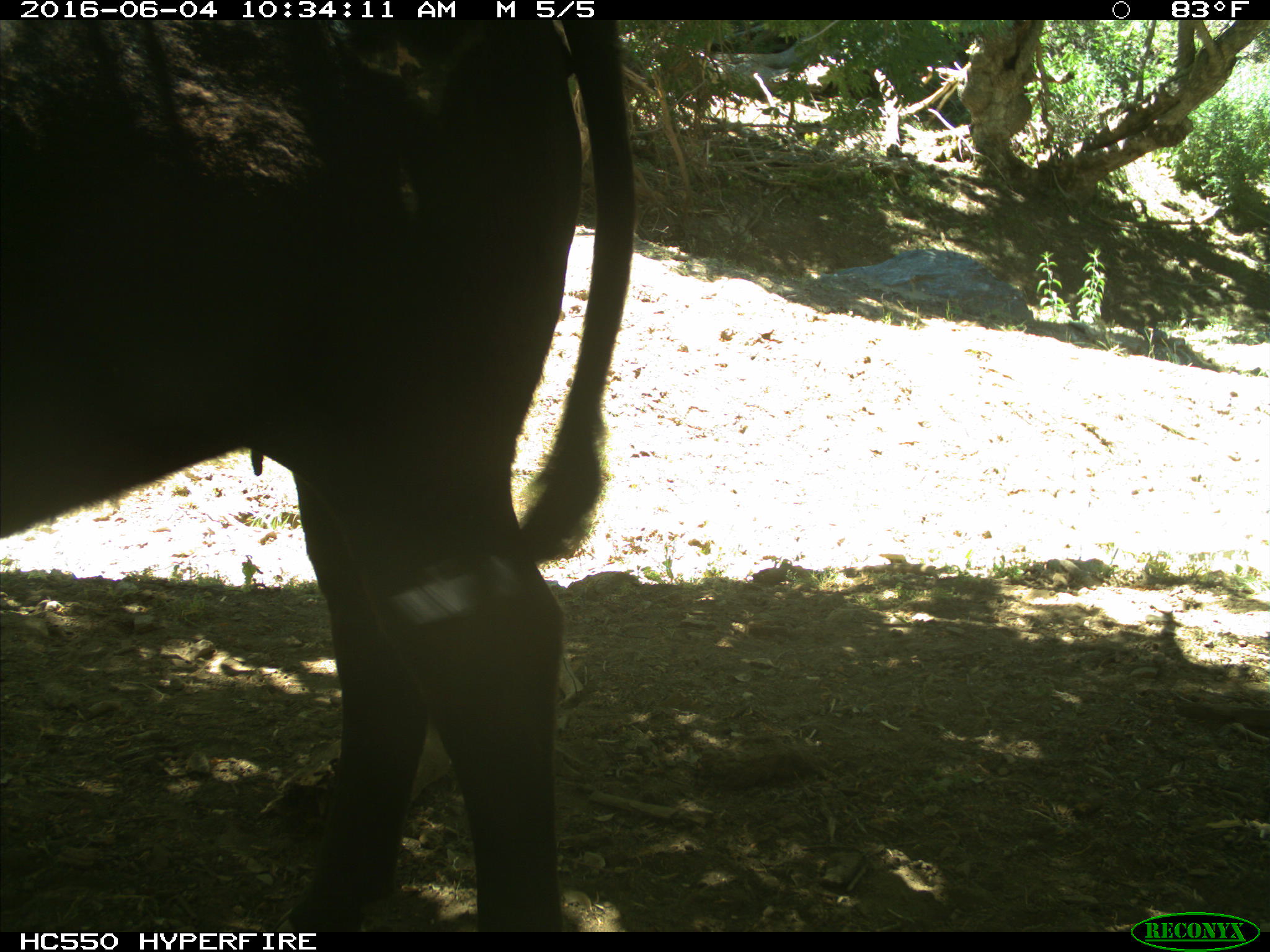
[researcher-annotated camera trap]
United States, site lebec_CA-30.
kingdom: Animalia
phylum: Chordata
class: Mammalia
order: Artiodactyla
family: Bovidae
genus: Bos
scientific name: Bos taurus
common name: domestic cow